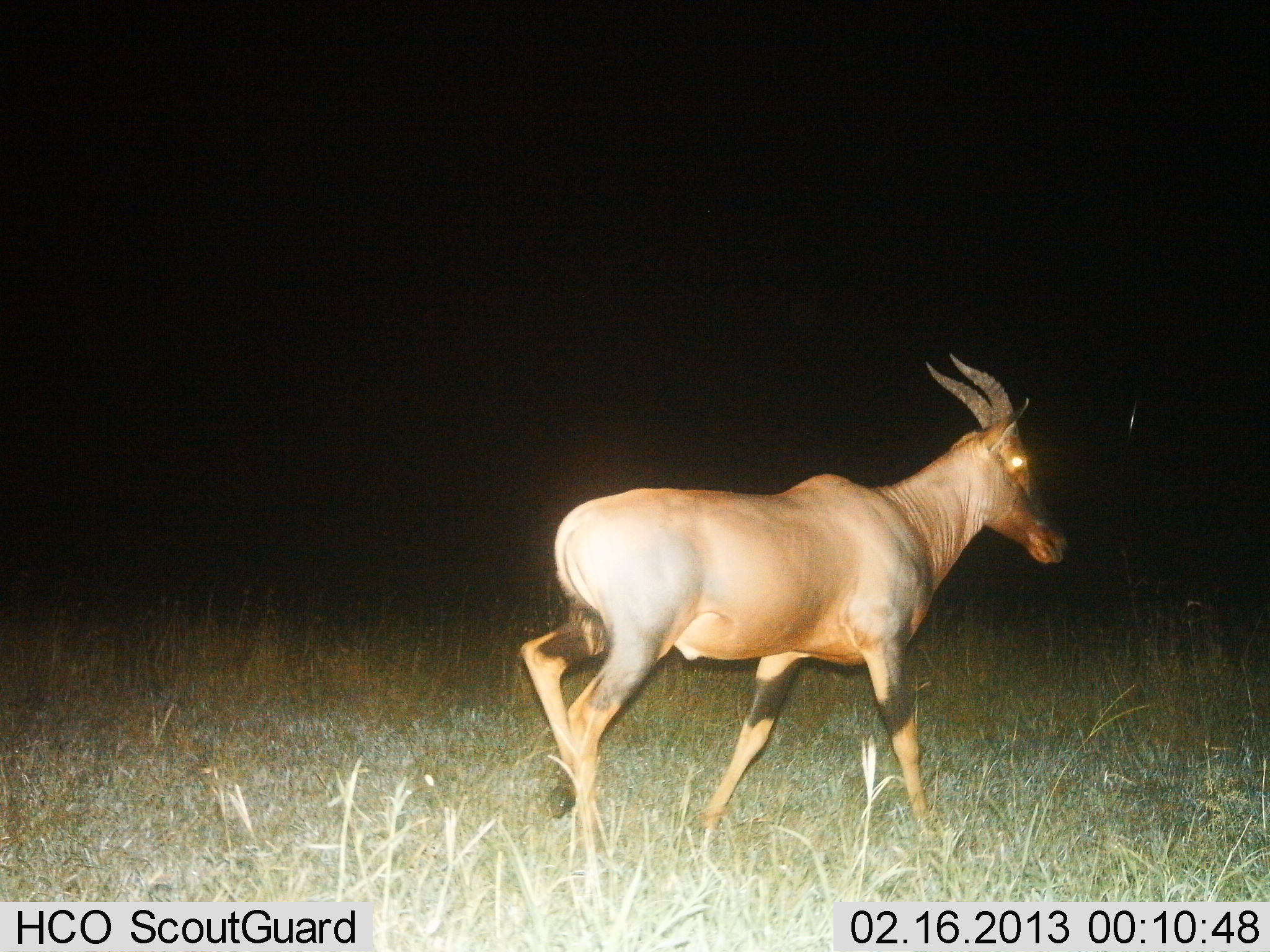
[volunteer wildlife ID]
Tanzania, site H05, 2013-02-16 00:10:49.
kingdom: Animalia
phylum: Chordata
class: Mammalia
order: Artiodactyla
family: Bovidae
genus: Damaliscus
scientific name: Damaliscus lunatus jimela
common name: topi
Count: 1.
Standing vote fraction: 0%.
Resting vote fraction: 0%.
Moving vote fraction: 100%.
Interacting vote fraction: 0%.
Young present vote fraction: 0%.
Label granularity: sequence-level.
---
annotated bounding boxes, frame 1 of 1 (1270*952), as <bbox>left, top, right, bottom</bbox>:
animal: <bbox>519, 354, 1066, 855</bbox>